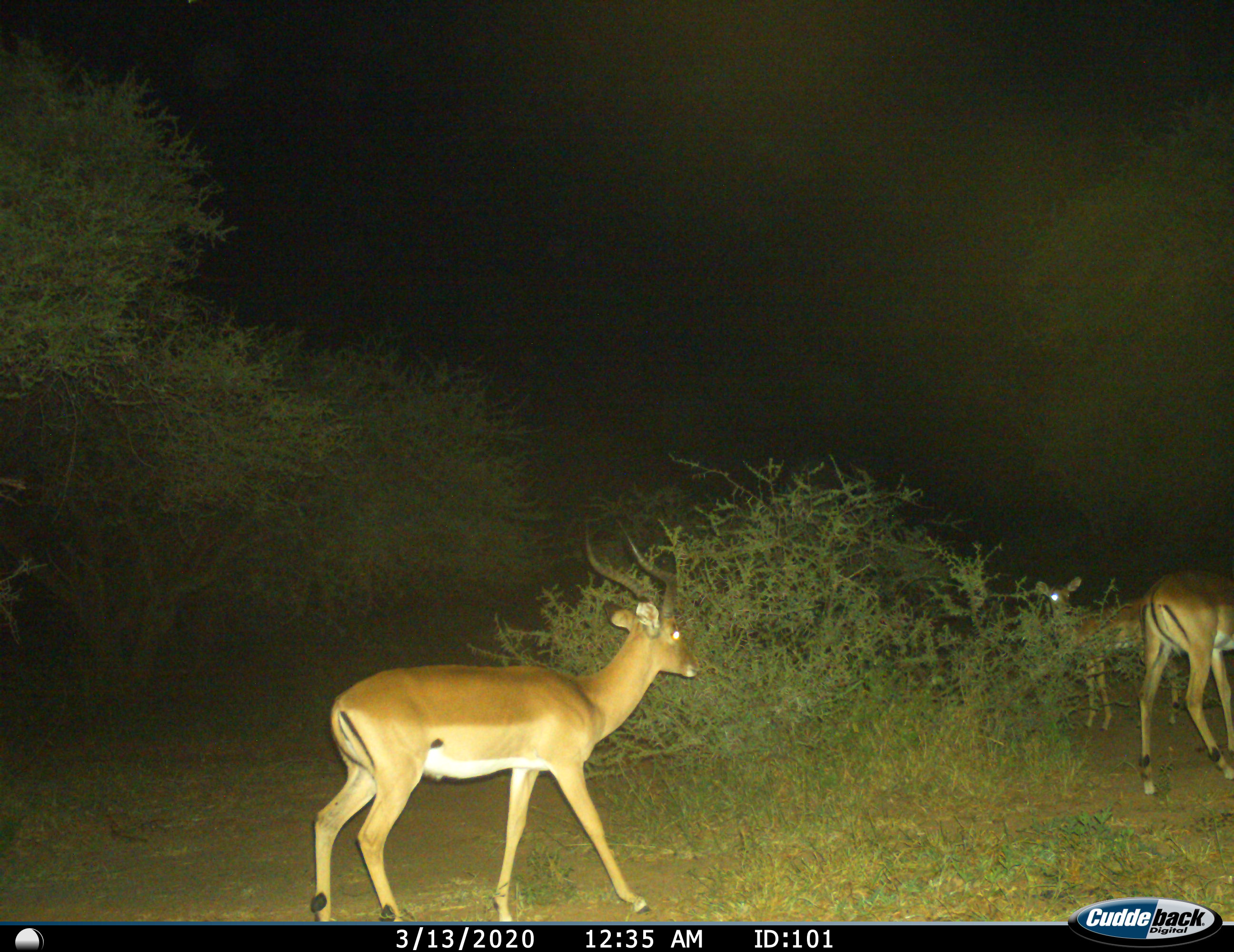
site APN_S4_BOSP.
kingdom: Animalia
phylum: Chordata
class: Mammalia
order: Artiodactyla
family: Bovidae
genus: Aepyceros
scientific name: Aepyceros melampus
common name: impala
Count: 3.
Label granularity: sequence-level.